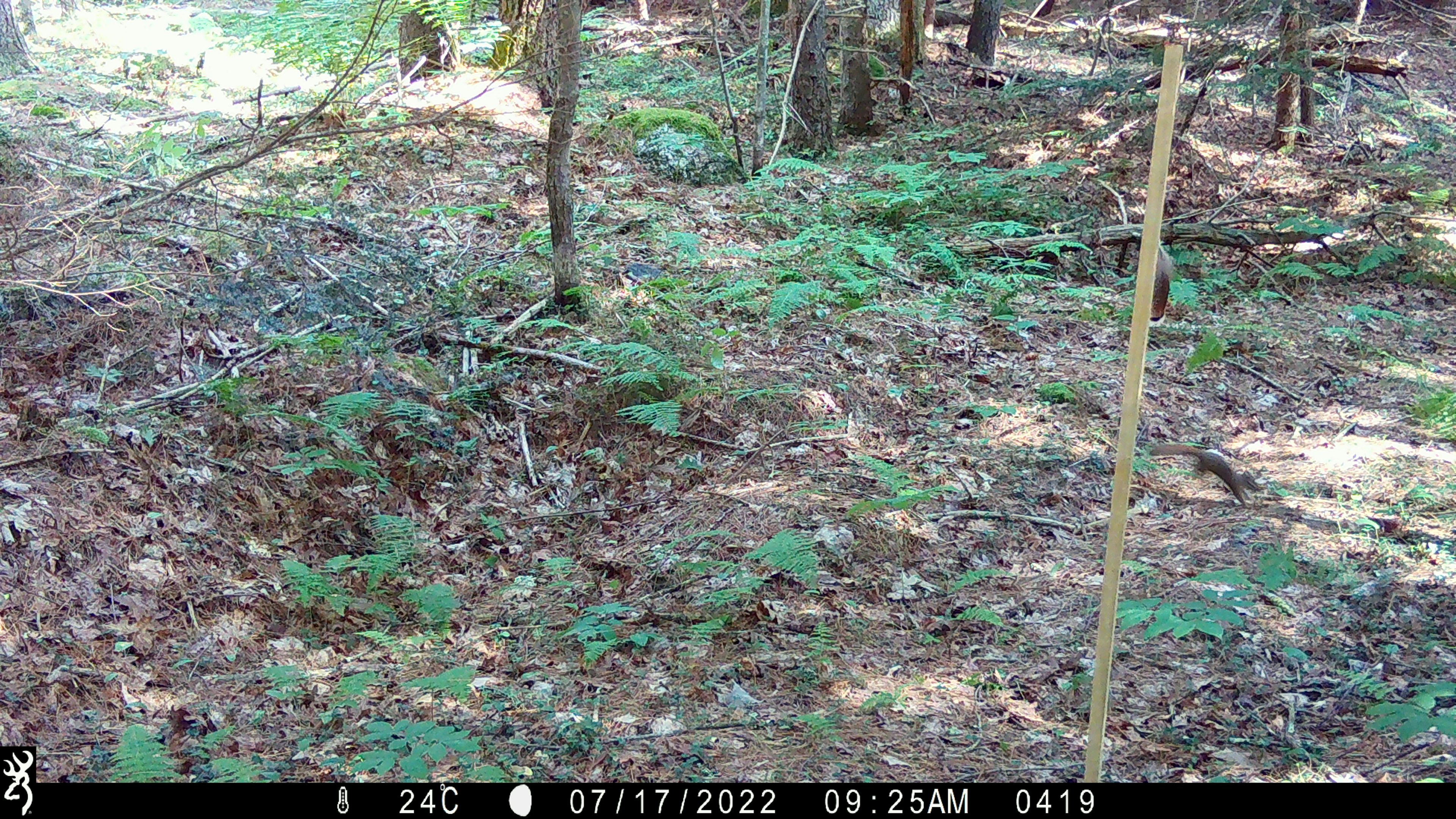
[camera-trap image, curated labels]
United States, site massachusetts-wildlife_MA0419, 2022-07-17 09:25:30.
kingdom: Animalia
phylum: Chordata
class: Mammalia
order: Rodentia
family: Sciuridae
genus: Tamiasciurus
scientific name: Tamiasciurus hudsonicus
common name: red squirrel